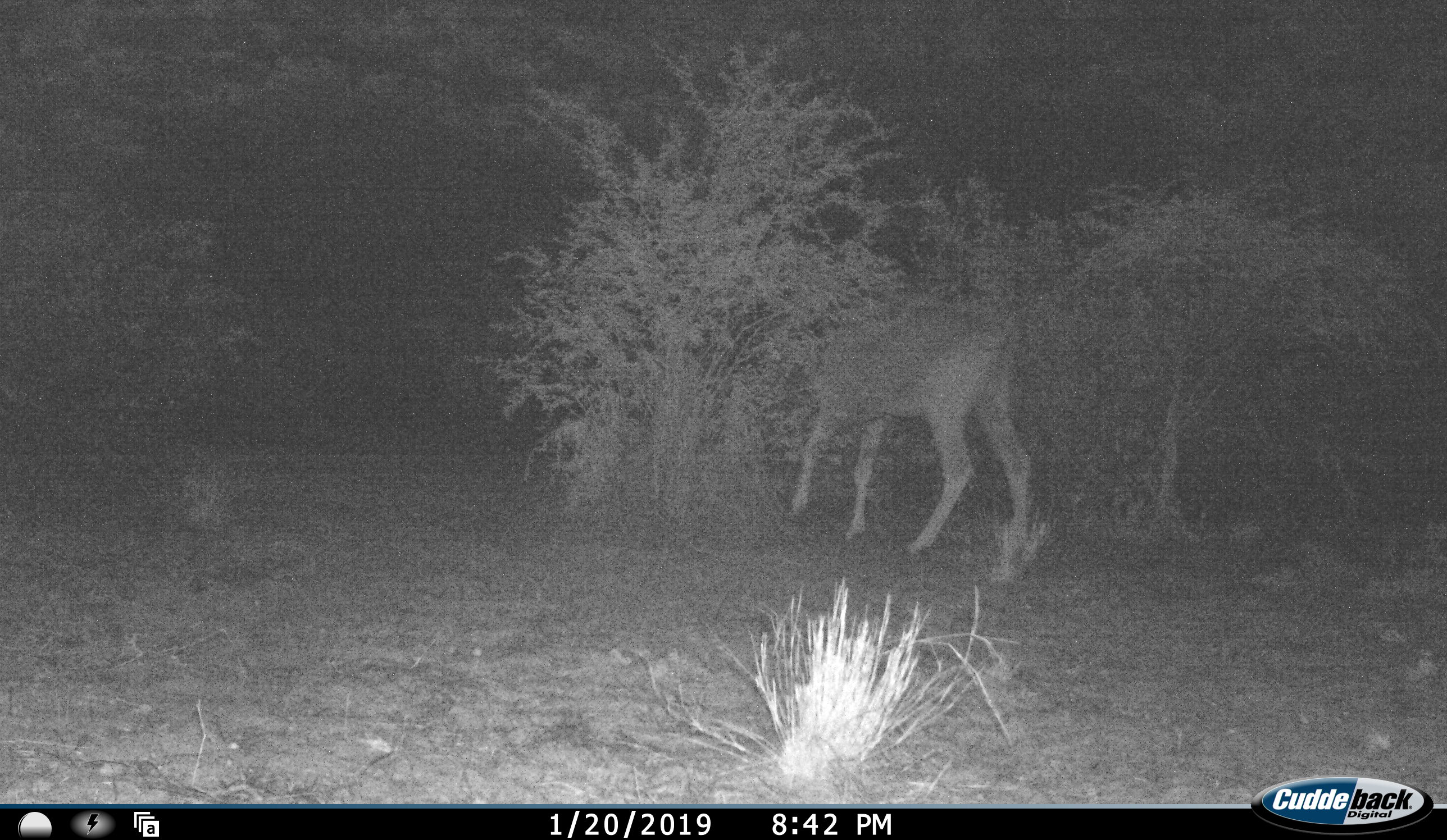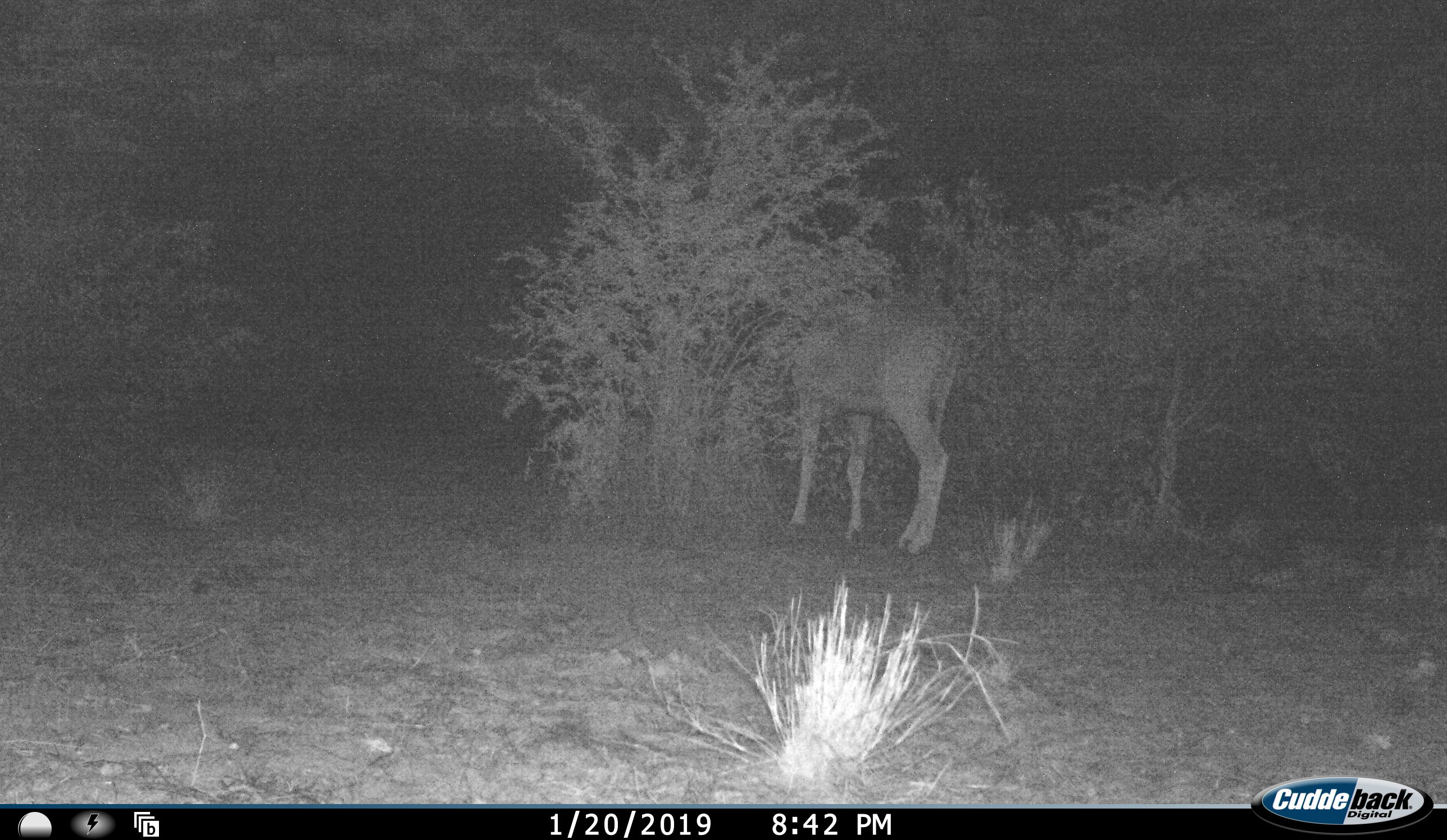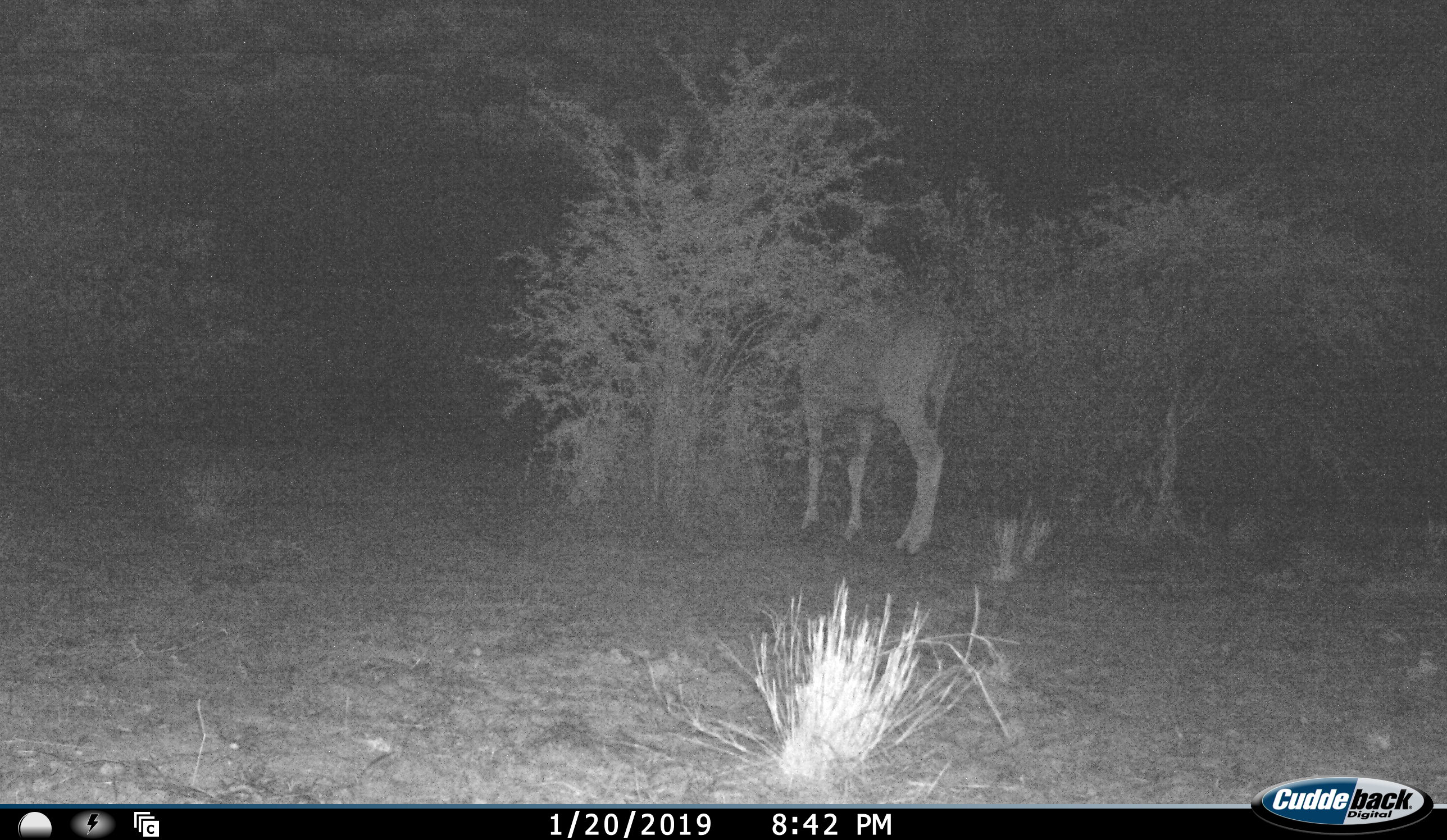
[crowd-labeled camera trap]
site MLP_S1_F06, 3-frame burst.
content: unidentified animal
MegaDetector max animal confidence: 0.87